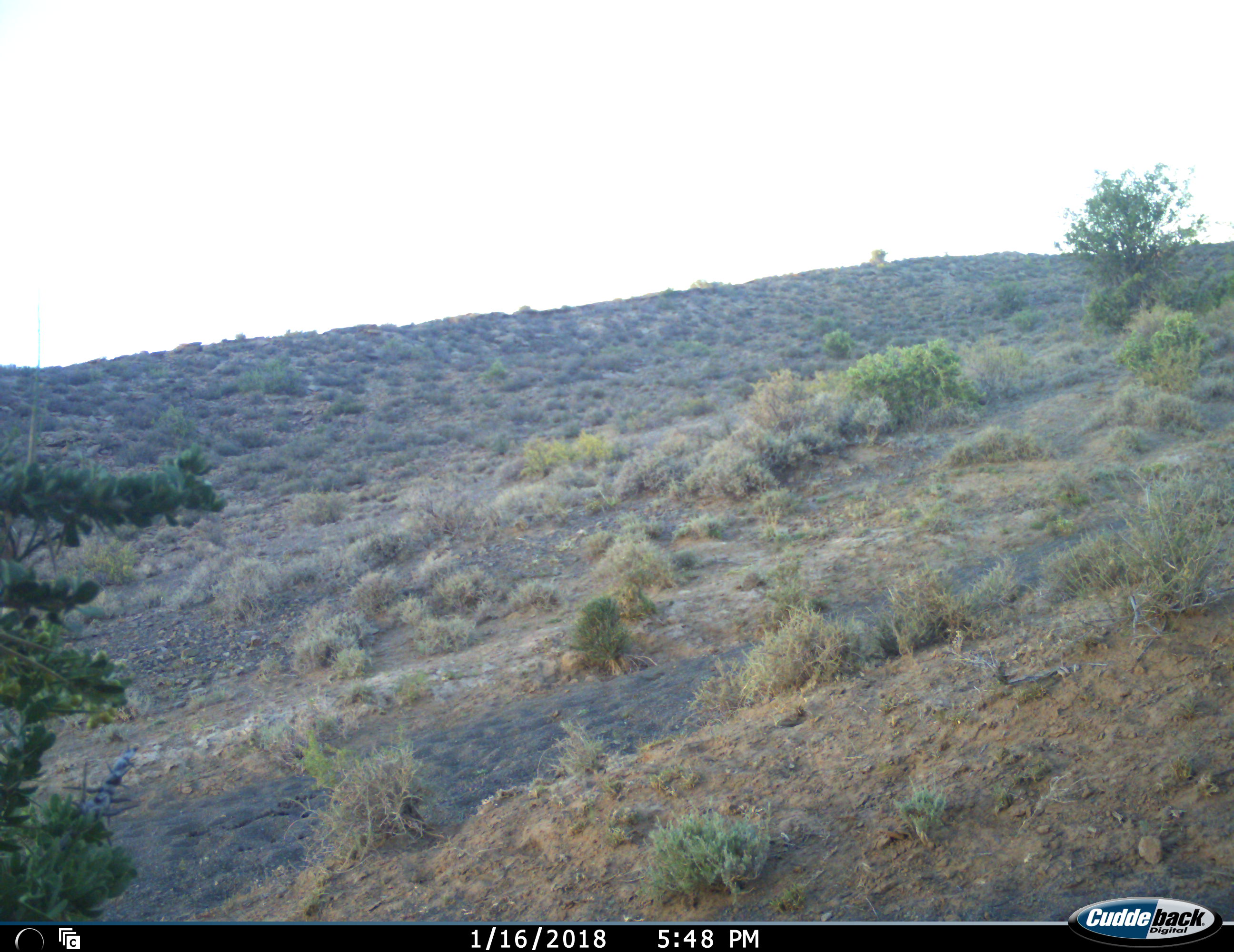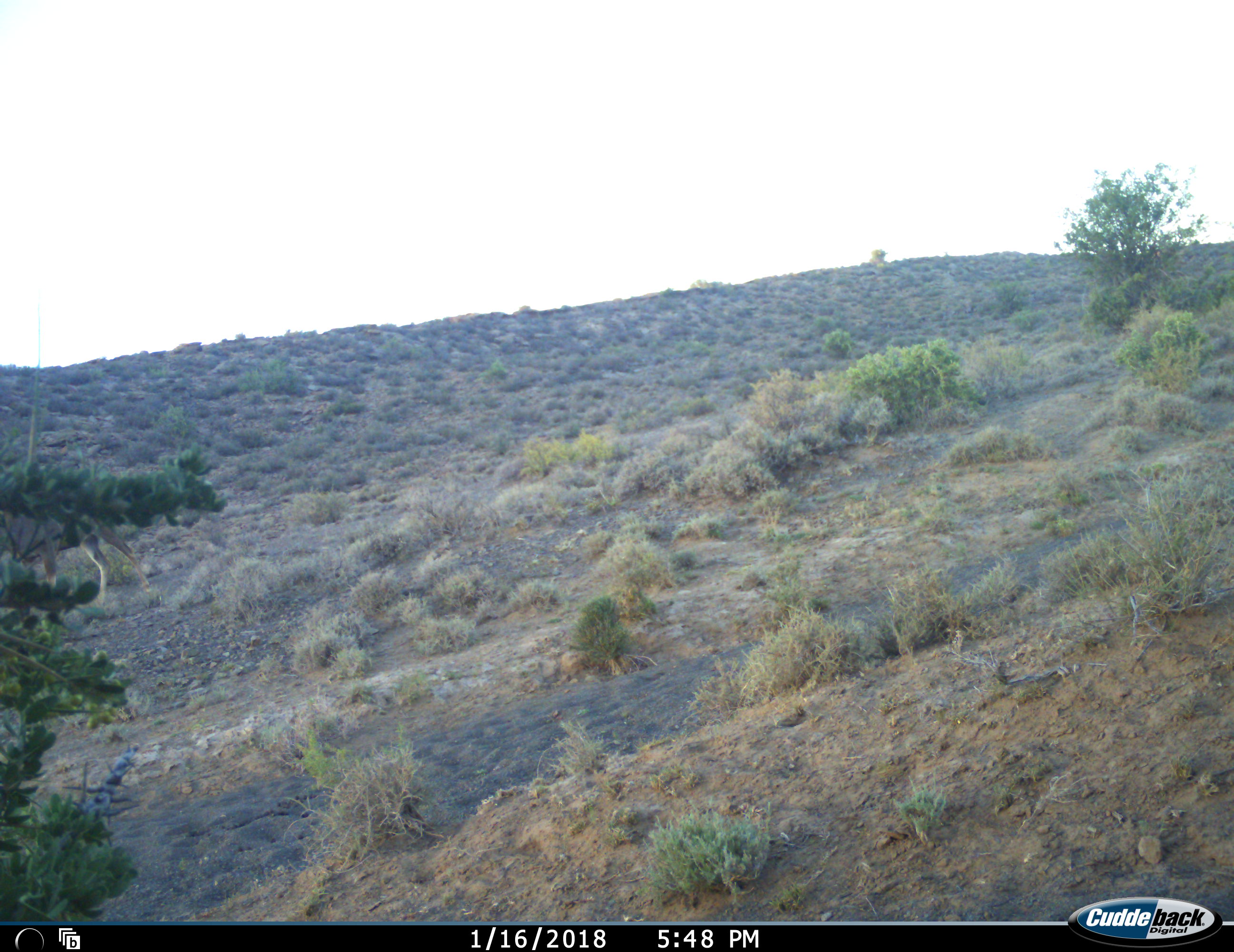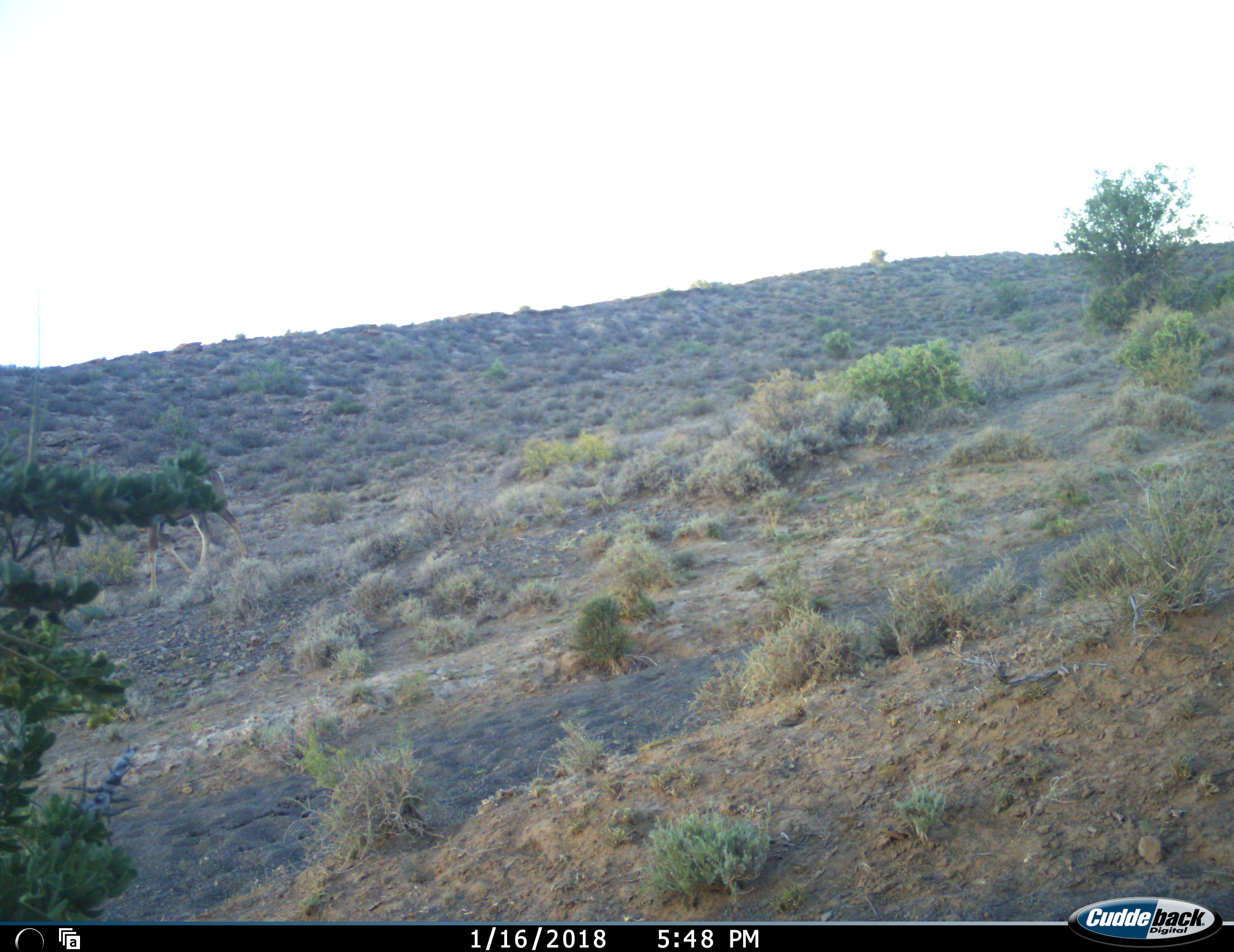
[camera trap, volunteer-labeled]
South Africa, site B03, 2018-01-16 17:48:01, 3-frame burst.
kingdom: Animalia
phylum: Chordata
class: Mammalia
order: Artiodactyla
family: Bovidae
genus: Tragelaphus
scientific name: Tragelaphus strepsiceros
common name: greater kudu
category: kudu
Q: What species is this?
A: Kudu (greater kudu) (Tragelaphus strepsiceros).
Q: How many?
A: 1.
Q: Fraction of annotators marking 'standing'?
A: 17%.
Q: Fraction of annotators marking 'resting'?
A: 0%.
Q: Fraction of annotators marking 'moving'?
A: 100%.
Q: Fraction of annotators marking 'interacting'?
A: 0%.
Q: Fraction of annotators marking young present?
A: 0%.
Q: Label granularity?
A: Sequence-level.